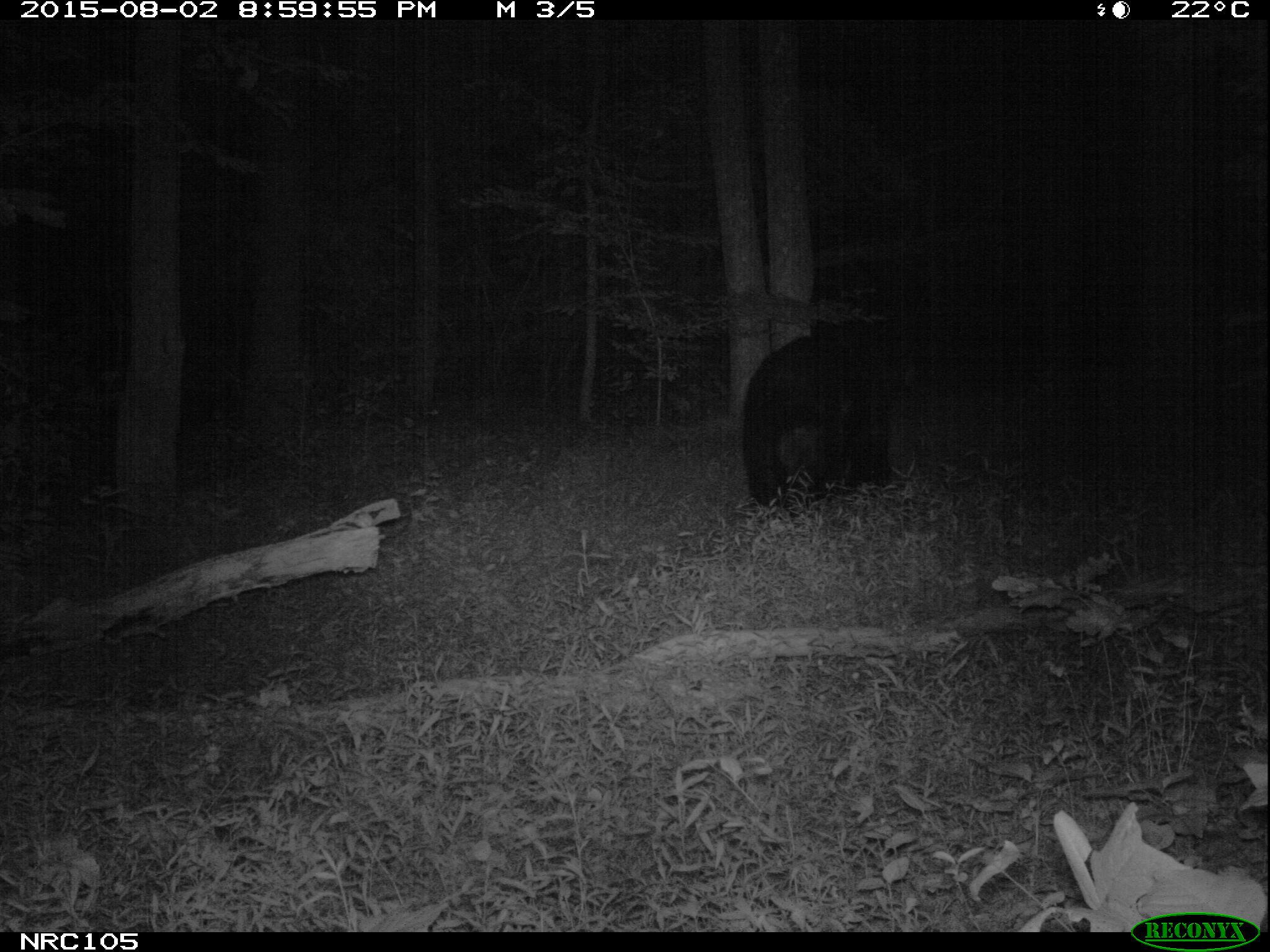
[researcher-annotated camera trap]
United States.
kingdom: Animalia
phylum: Chordata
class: Mammalia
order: Carnivora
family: Ursidae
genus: Ursus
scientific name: Ursus americanus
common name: american black bear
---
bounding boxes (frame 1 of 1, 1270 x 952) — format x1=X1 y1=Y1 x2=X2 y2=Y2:
American Black Bear: x1=736 y1=320 x2=913 y2=516